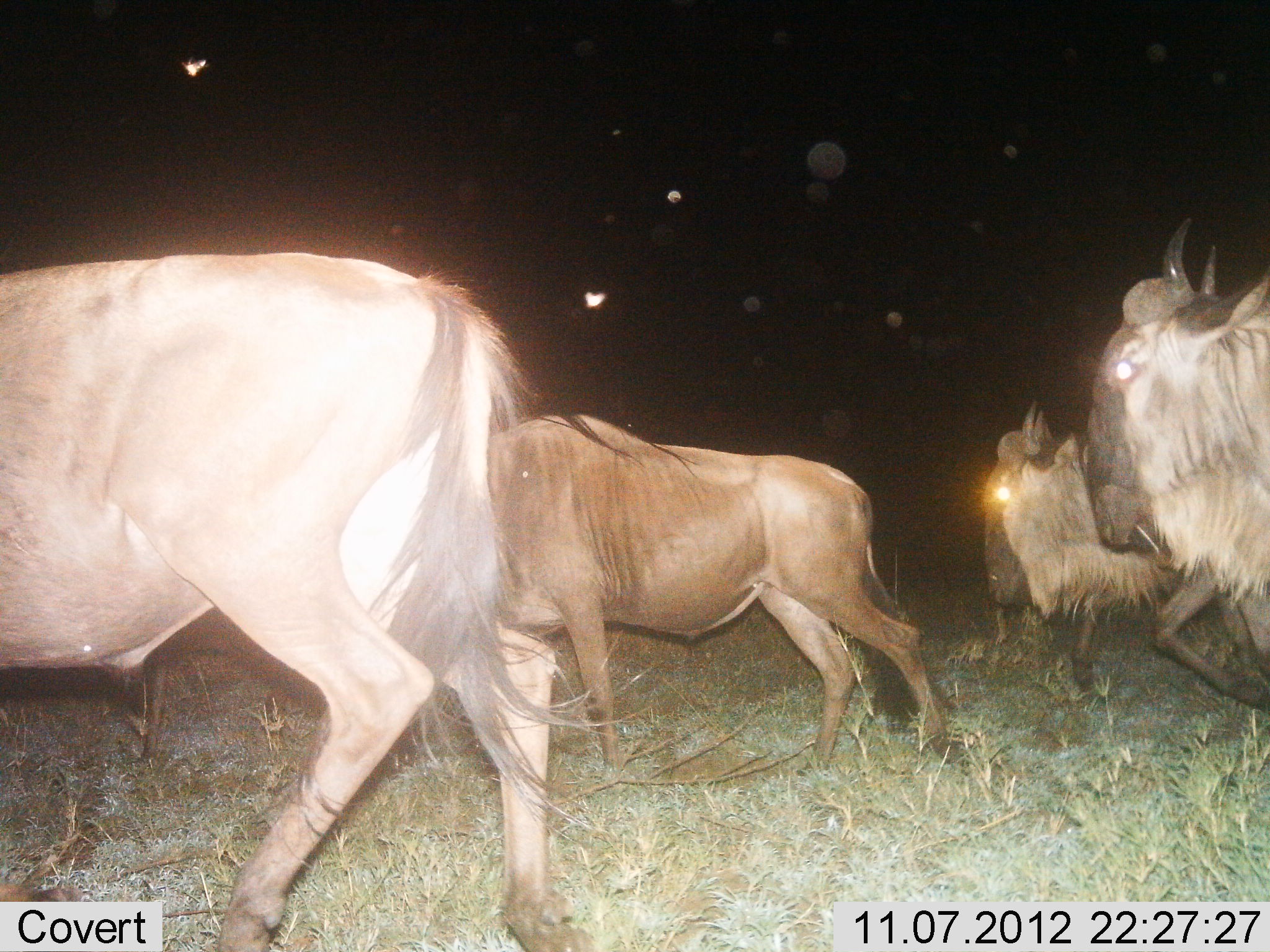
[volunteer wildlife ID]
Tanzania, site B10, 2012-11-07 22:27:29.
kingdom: Animalia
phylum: Chordata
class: Mammalia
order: Artiodactyla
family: Bovidae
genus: Connochaetes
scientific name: Connochaetes taurinus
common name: blue wildebeest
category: wildebeest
Wildebeest (blue wildebeest) (Connochaetes taurinus), count 4. Behavior (volunteer vote fractions): standing 0%, resting 0%, moving 100%, interacting 0%. Young present (vote fraction): 0%. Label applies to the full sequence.